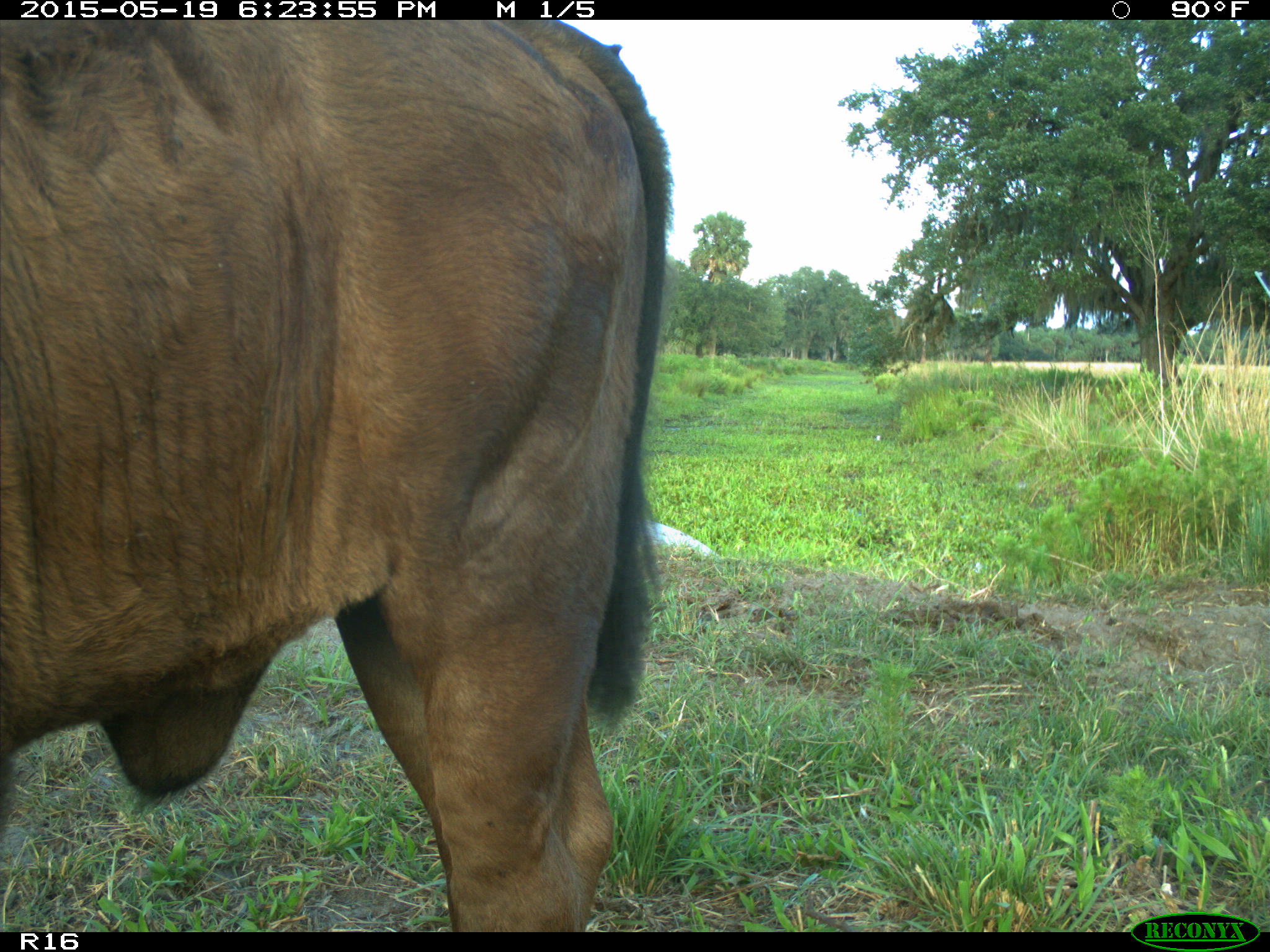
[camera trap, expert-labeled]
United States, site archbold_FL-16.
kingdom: Animalia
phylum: Chordata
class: Mammalia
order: Artiodactyla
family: Bovidae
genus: Bos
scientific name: Bos taurus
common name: domestic cow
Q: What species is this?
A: Bos taurus (domestic cow).